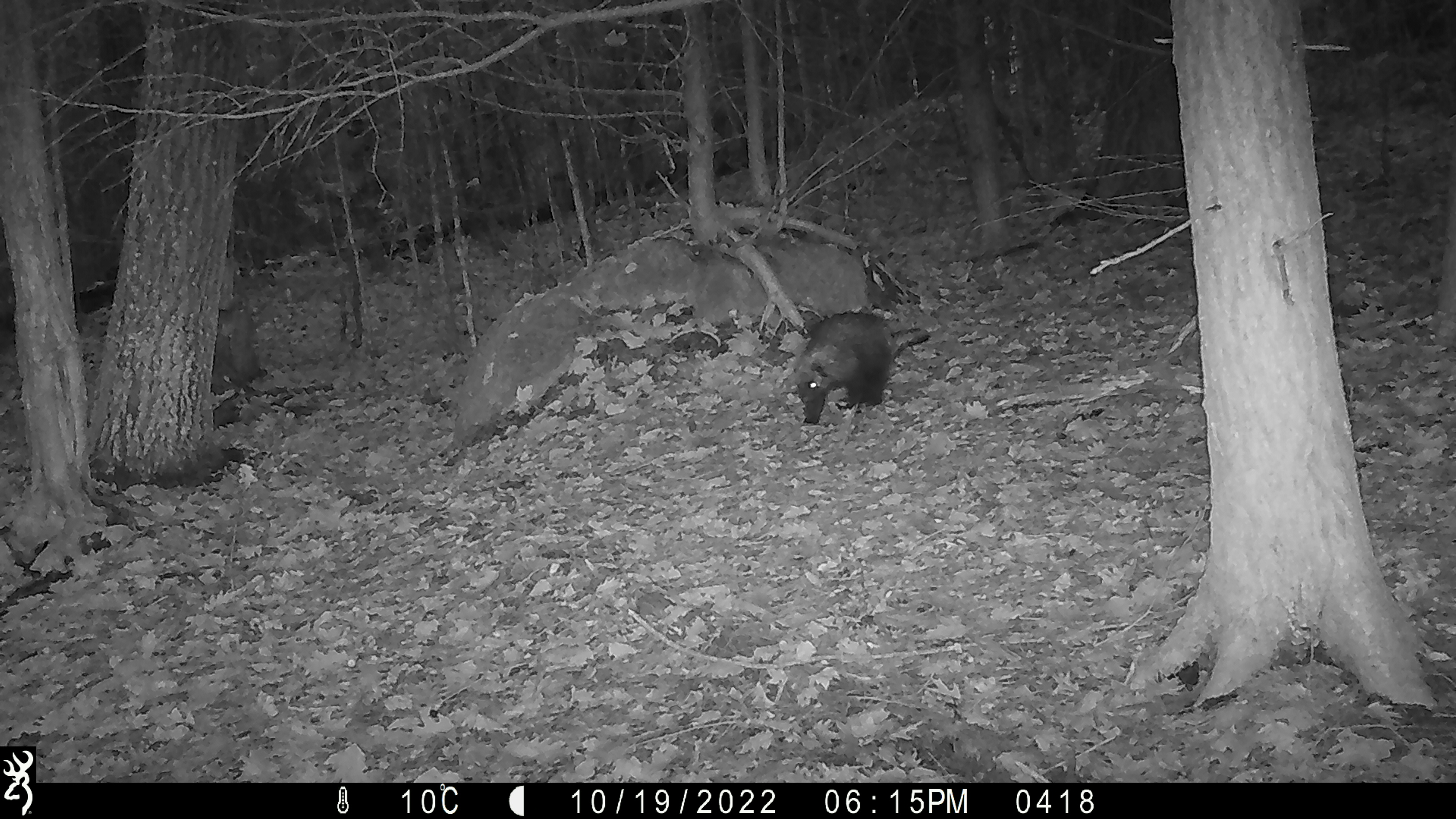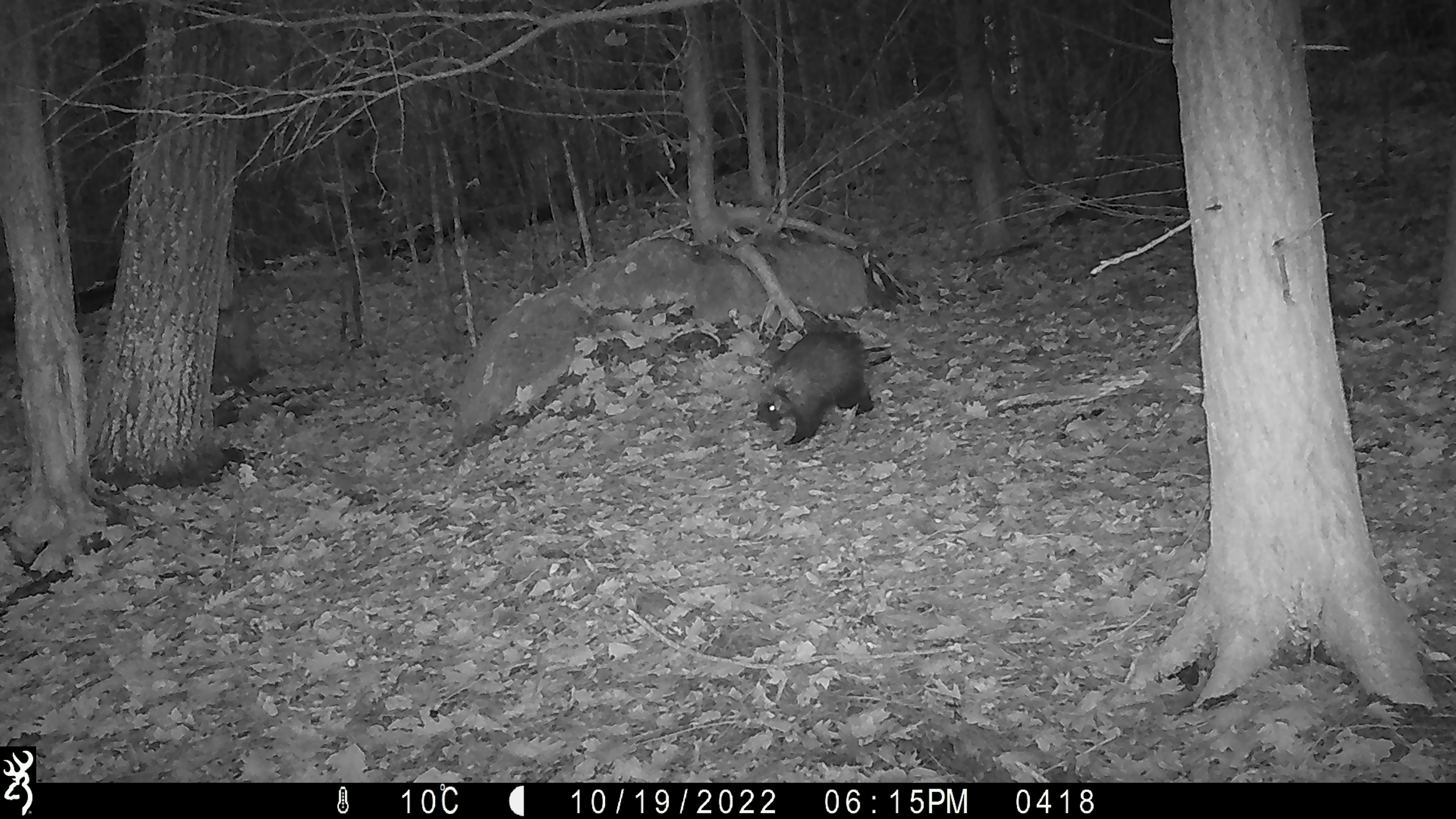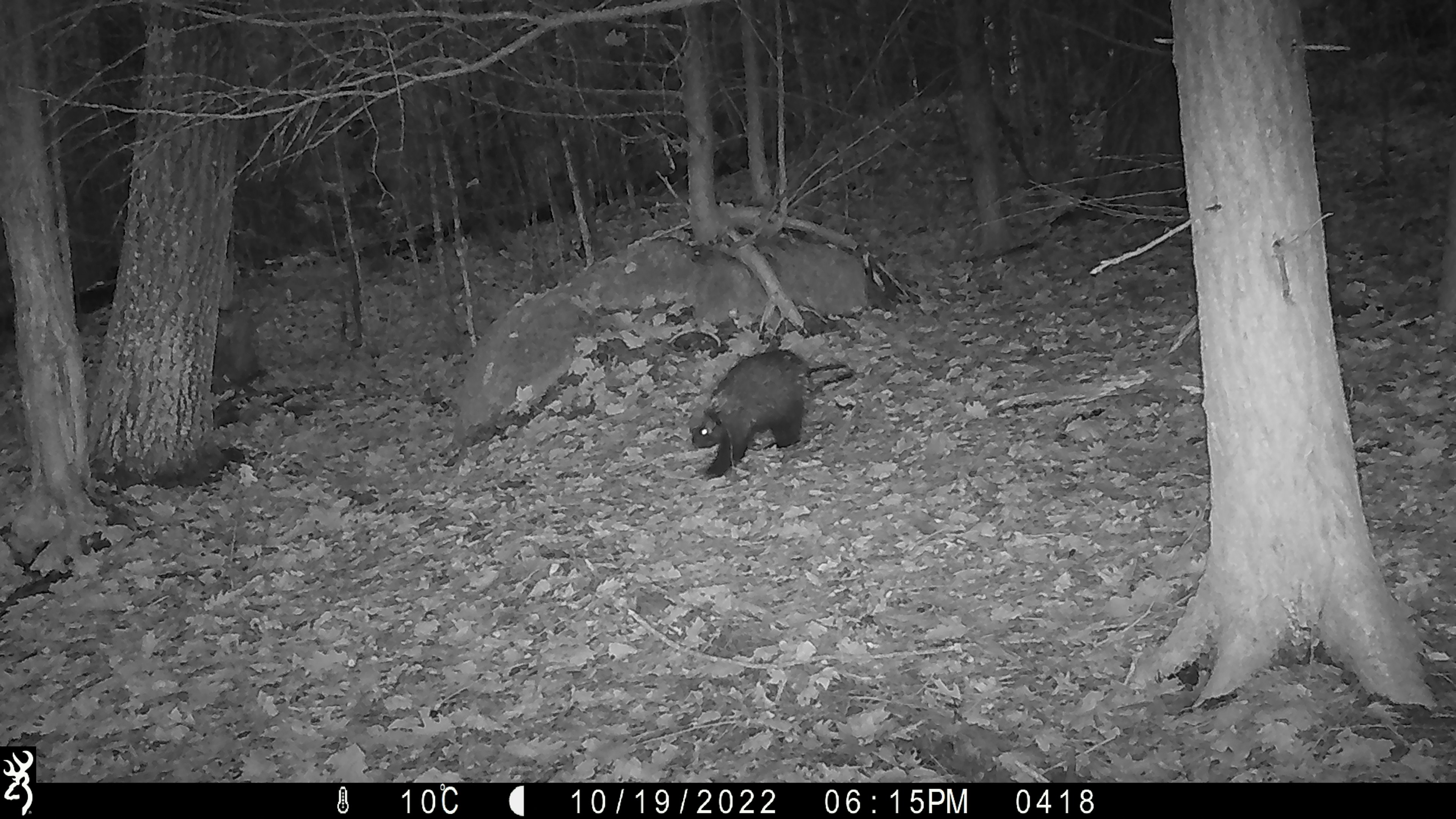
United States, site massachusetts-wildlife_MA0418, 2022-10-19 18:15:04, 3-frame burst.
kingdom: Animalia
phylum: Chordata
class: Mammalia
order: Rodentia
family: Erethizontidae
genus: Erethizon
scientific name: Erethizon dorsatum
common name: porcupine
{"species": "porcupine (Erethizon dorsatum)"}